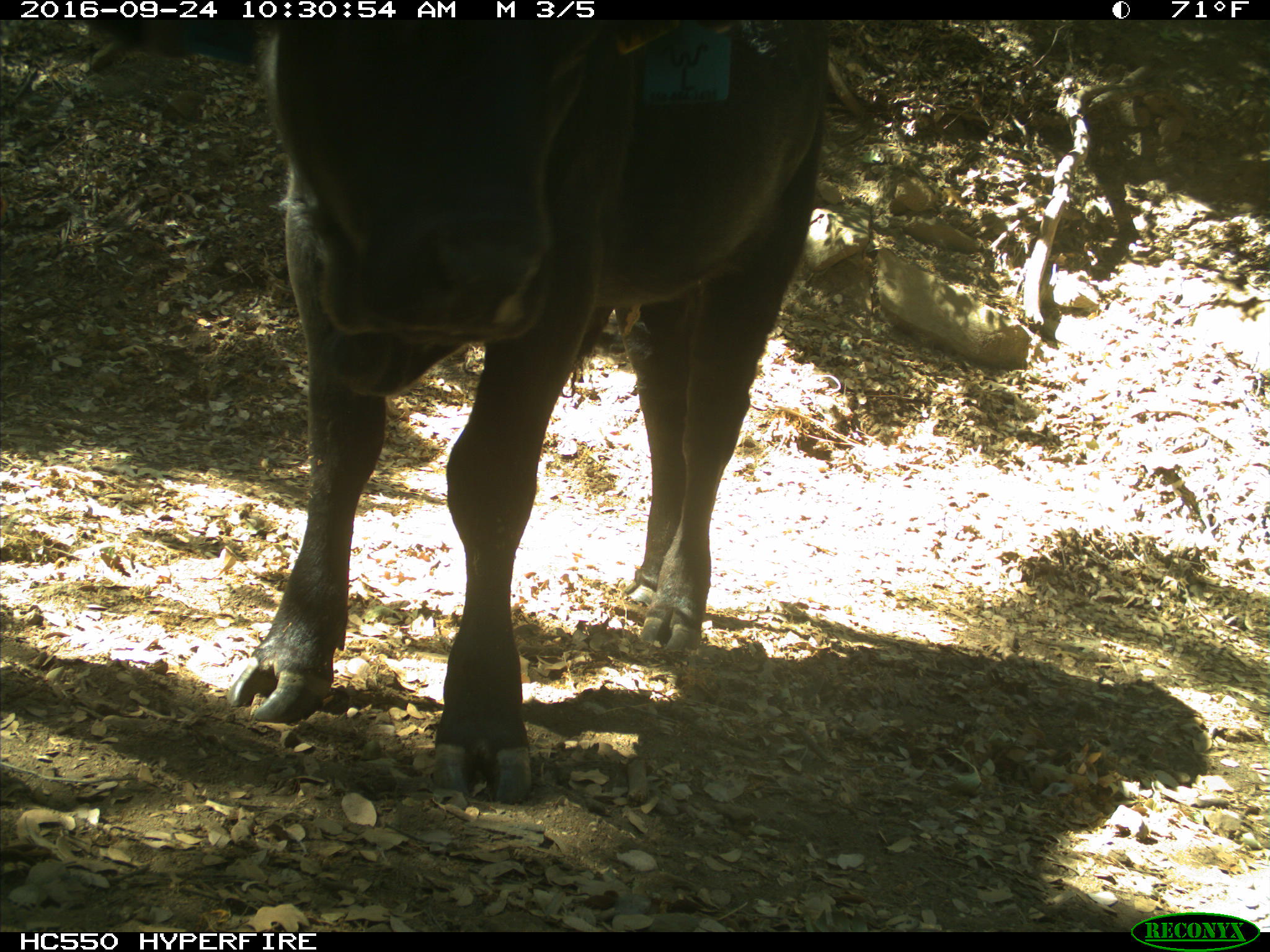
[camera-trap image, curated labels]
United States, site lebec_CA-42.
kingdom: Animalia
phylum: Chordata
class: Mammalia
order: Artiodactyla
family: Bovidae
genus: Bos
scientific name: Bos taurus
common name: domestic cow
Bos taurus (domestic cow).